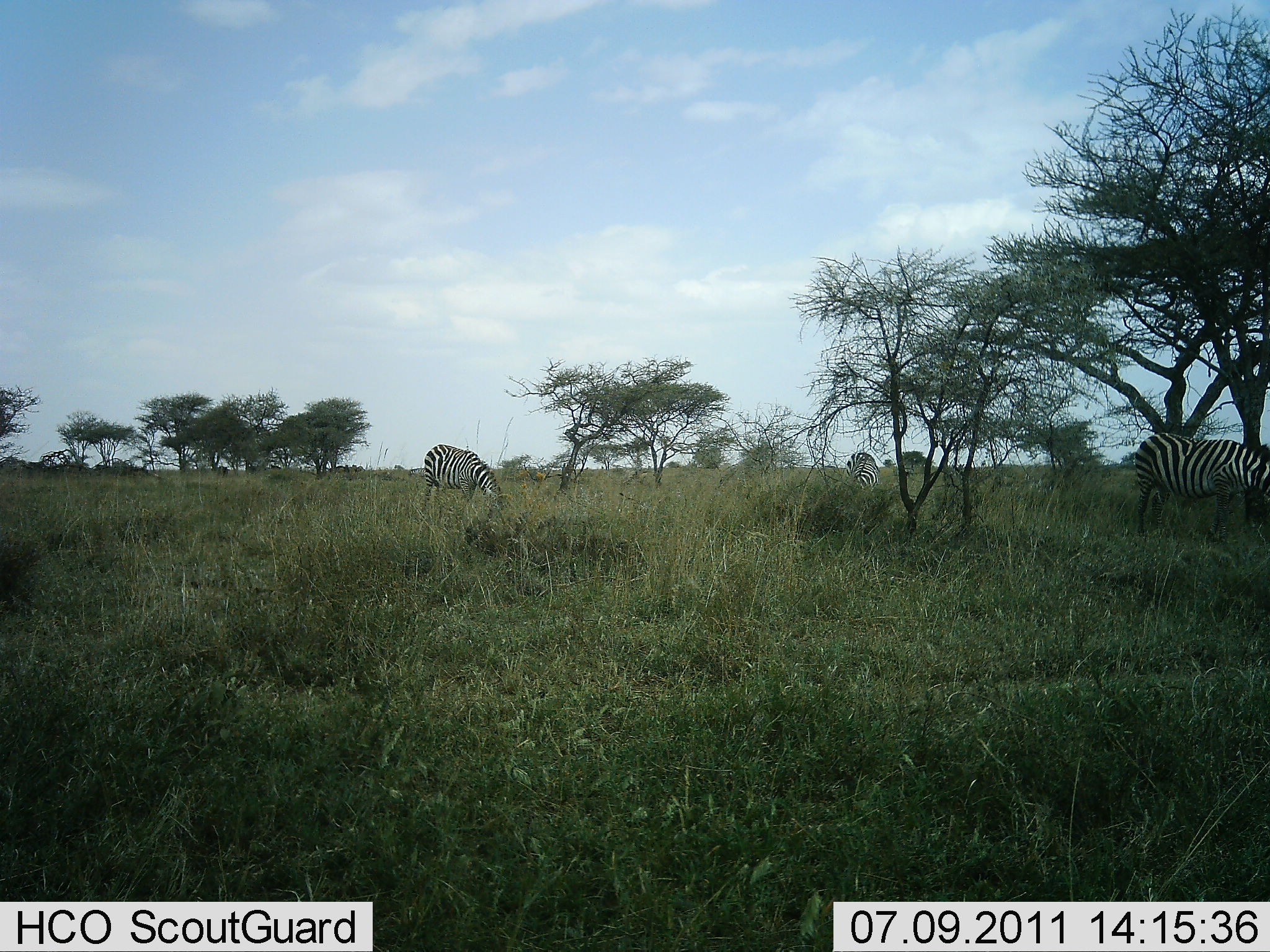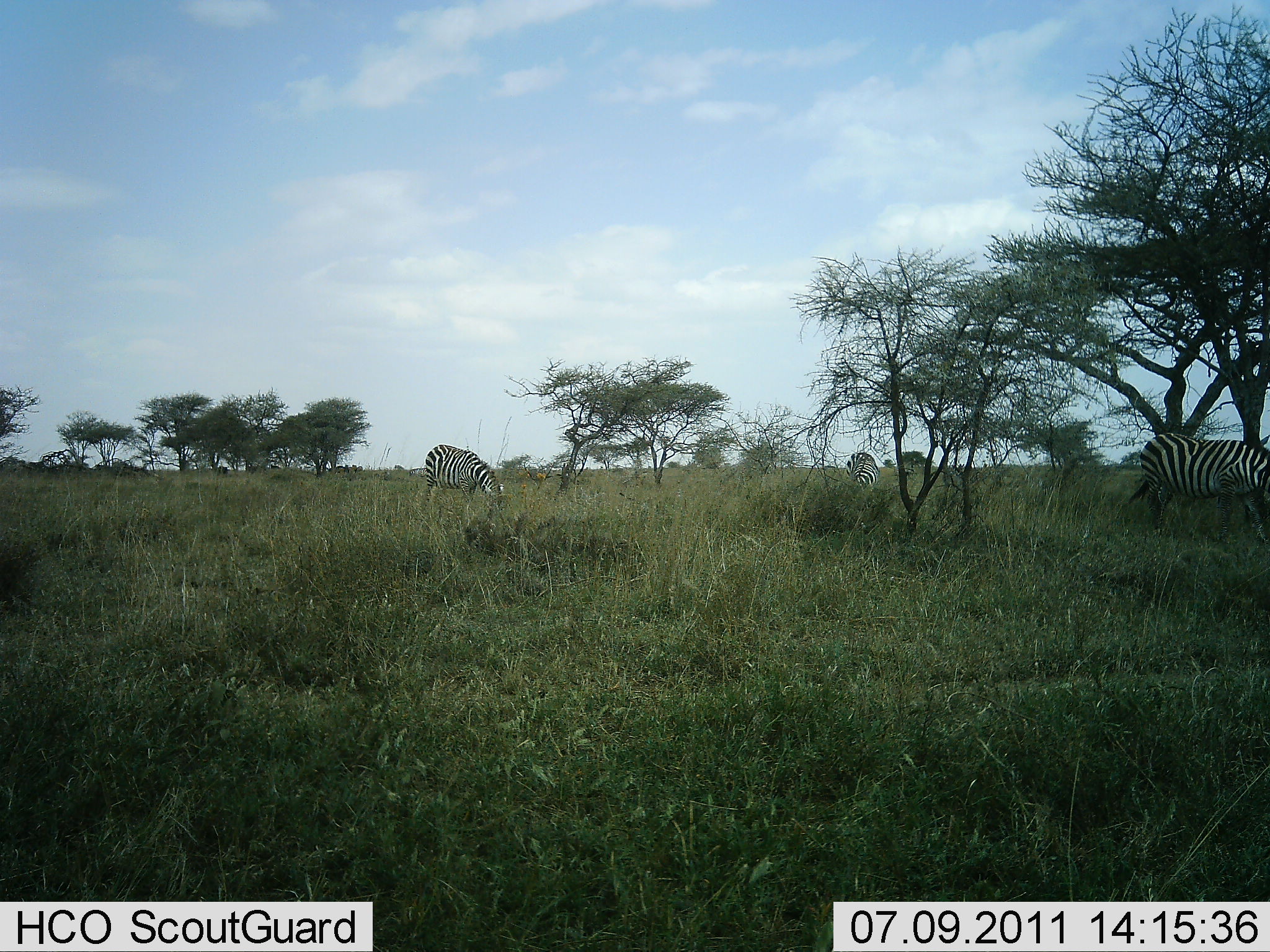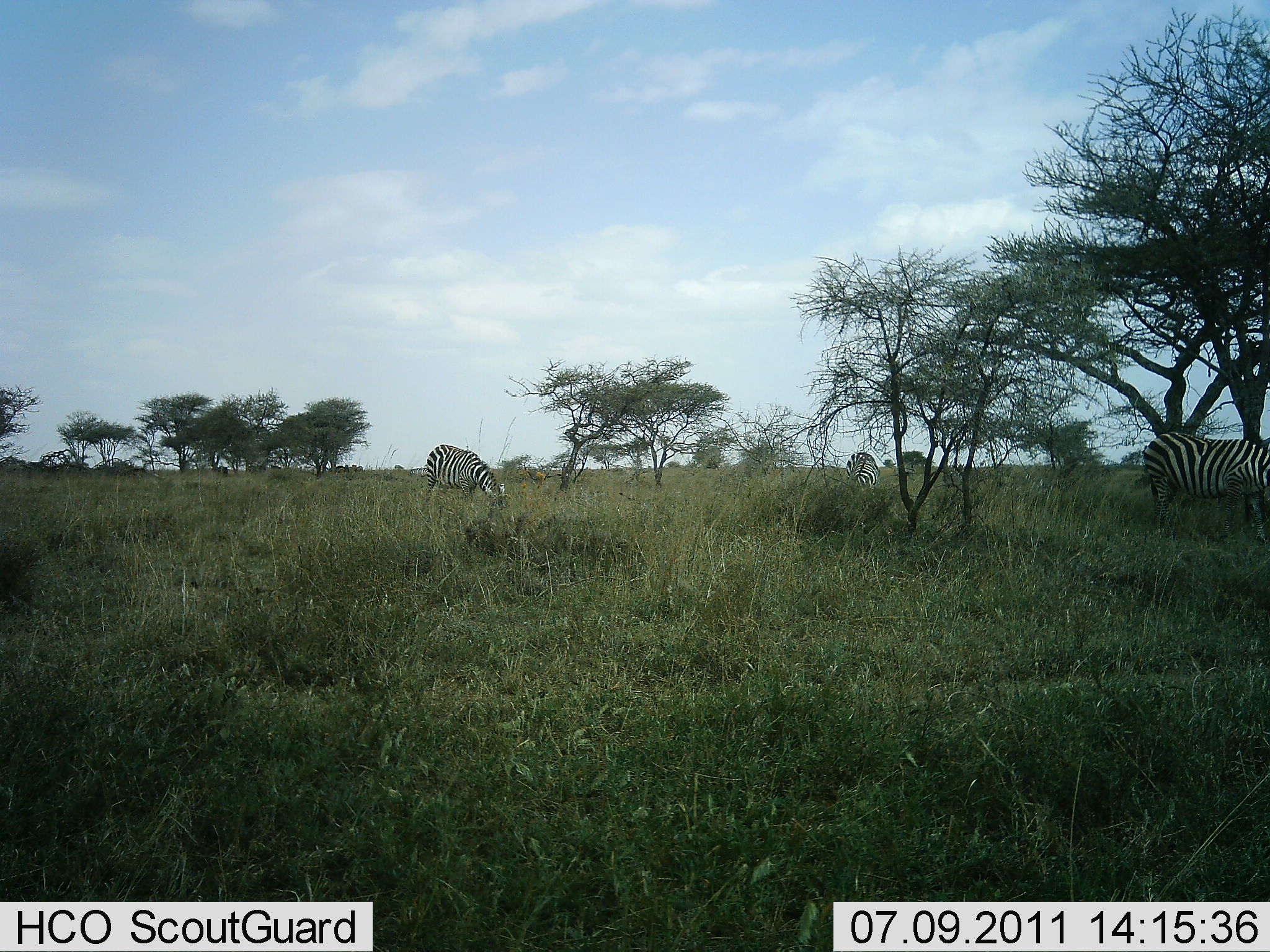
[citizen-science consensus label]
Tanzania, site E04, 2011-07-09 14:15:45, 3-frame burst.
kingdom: Animalia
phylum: Chordata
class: Mammalia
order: Perissodactyla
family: Equidae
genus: Equus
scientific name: Equus quagga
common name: plains zebra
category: zebra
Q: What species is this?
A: Zebra (plains zebra) (Equus quagga).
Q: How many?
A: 3.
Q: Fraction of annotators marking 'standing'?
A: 27%.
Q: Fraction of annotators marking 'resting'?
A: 0%.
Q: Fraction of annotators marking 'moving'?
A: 45%.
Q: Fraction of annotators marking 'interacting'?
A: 0%.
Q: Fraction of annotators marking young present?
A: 0%.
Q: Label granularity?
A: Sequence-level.